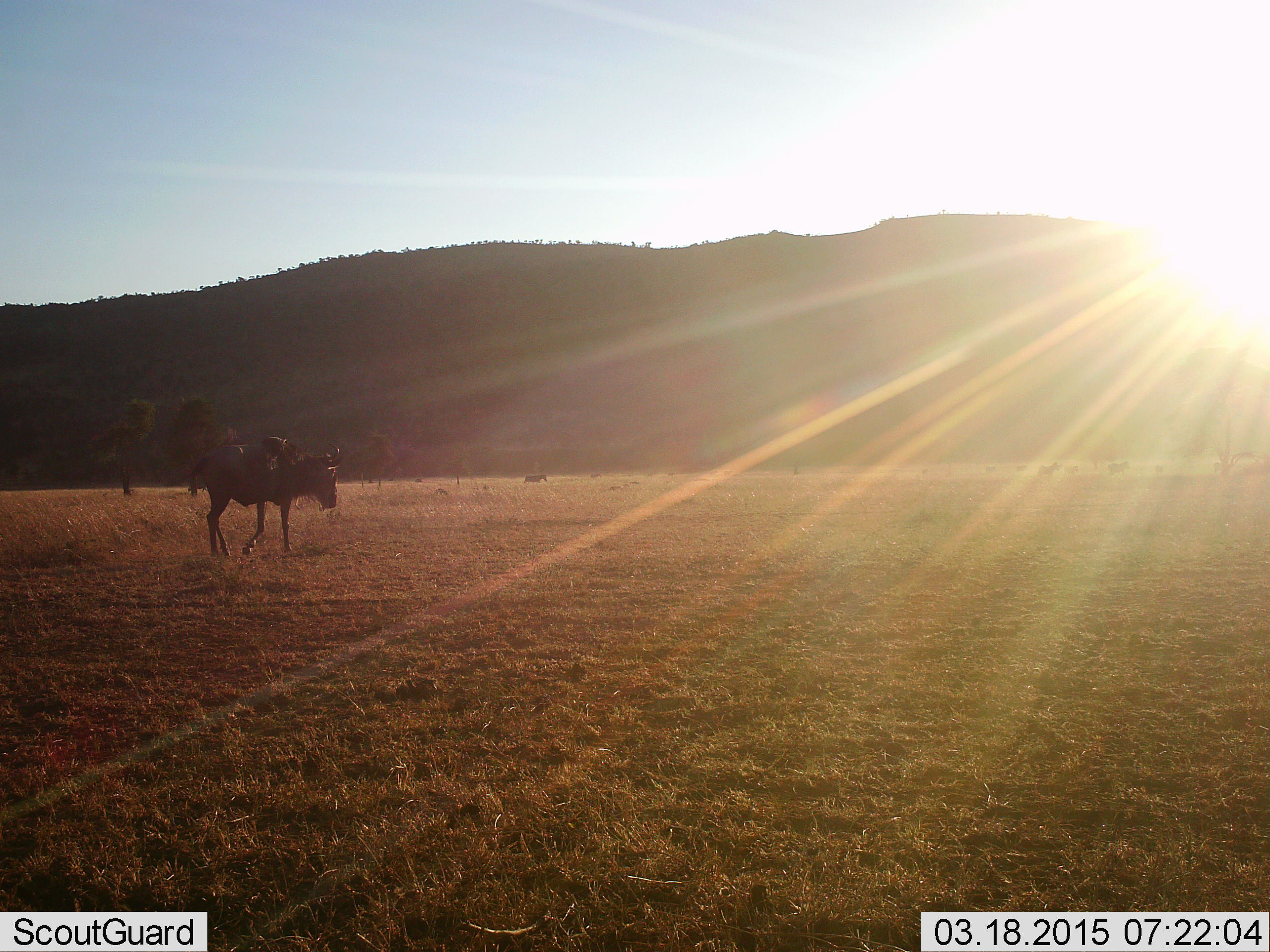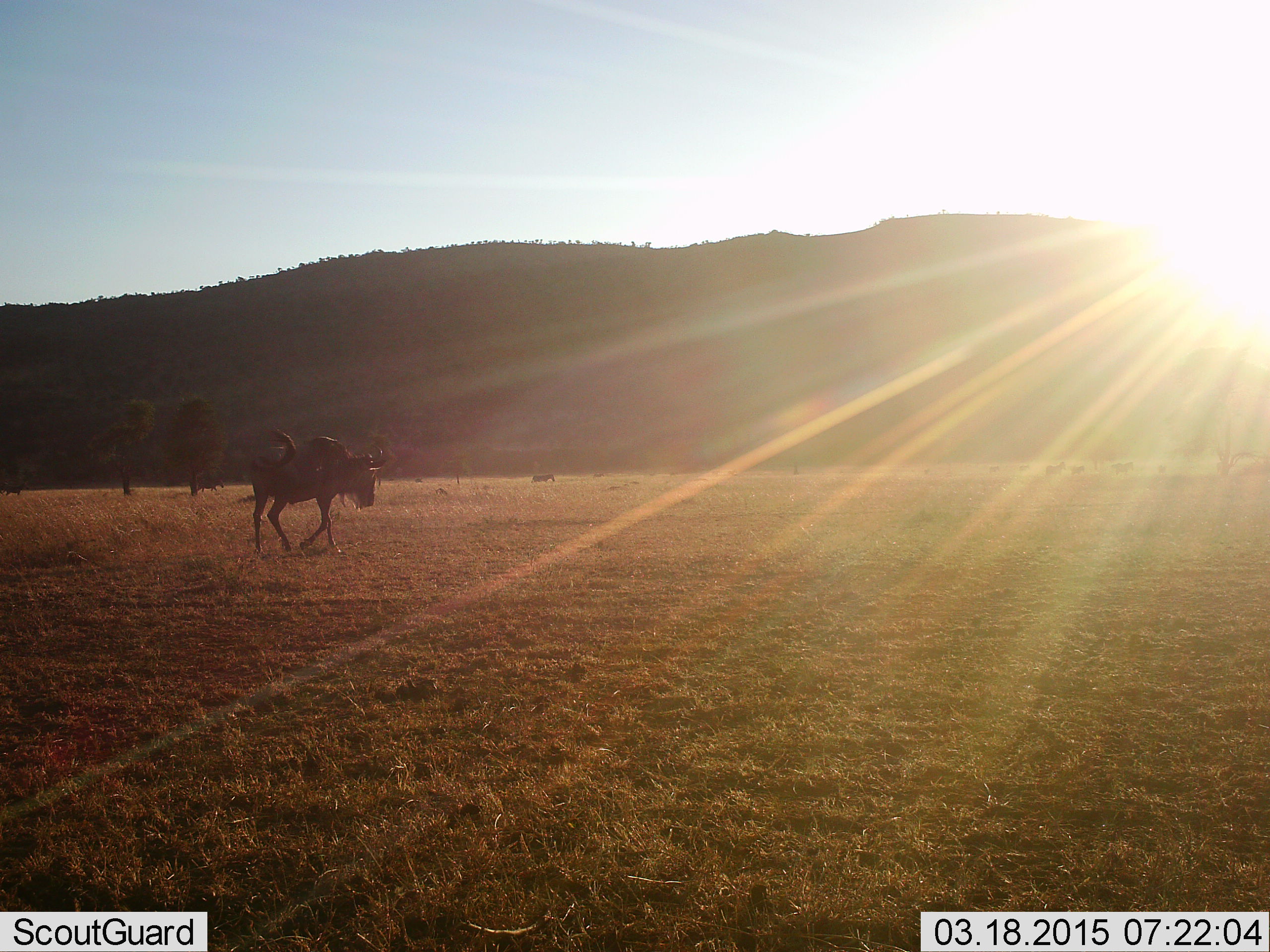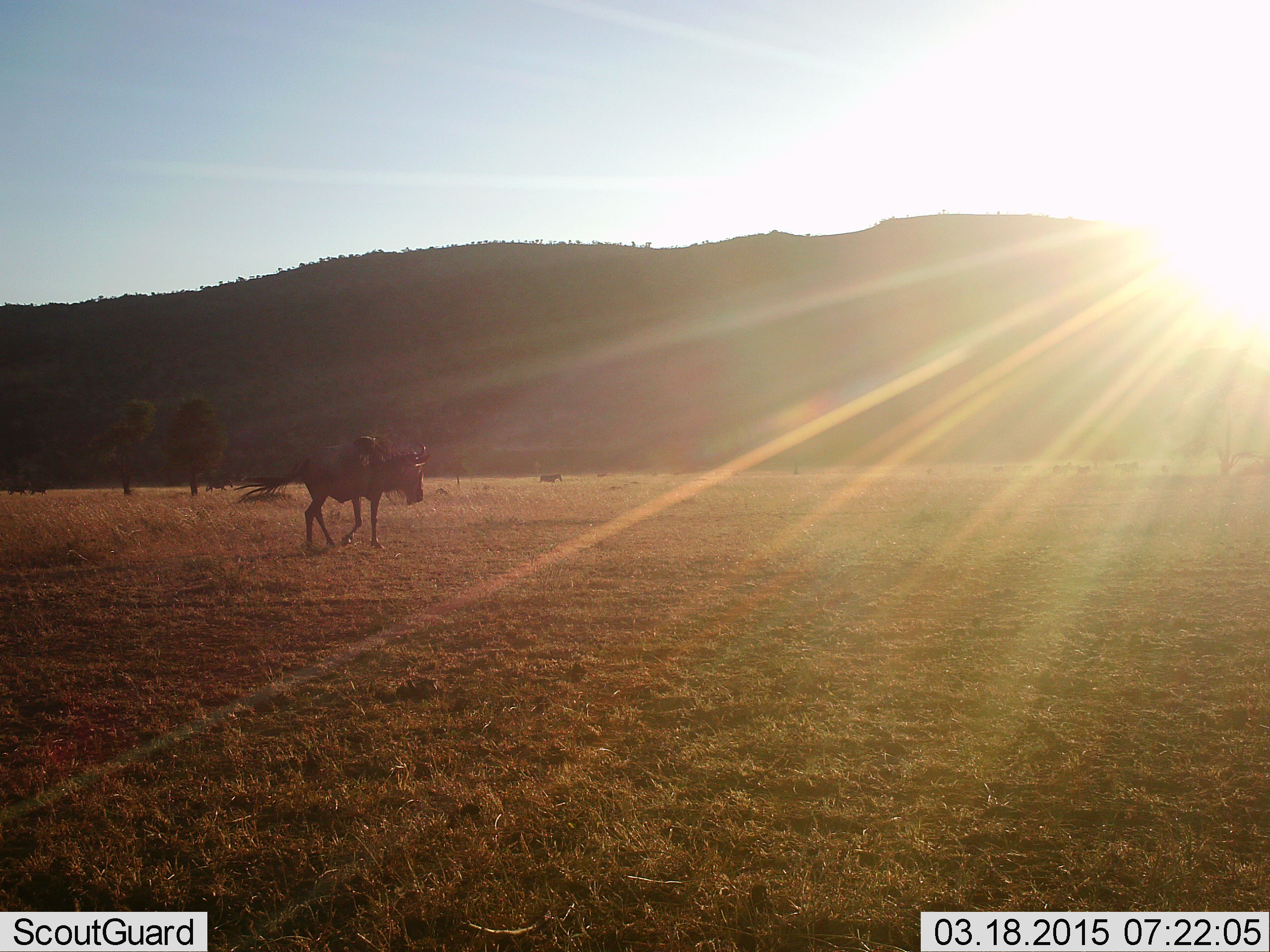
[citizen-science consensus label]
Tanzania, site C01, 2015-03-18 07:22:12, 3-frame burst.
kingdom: Animalia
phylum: Chordata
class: Mammalia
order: Artiodactyla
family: Bovidae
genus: Connochaetes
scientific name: Connochaetes taurinus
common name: blue wildebeest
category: wildebeest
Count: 2.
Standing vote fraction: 18%.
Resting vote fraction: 0%.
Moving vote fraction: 91%.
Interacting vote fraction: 0%.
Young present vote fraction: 0%.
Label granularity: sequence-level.